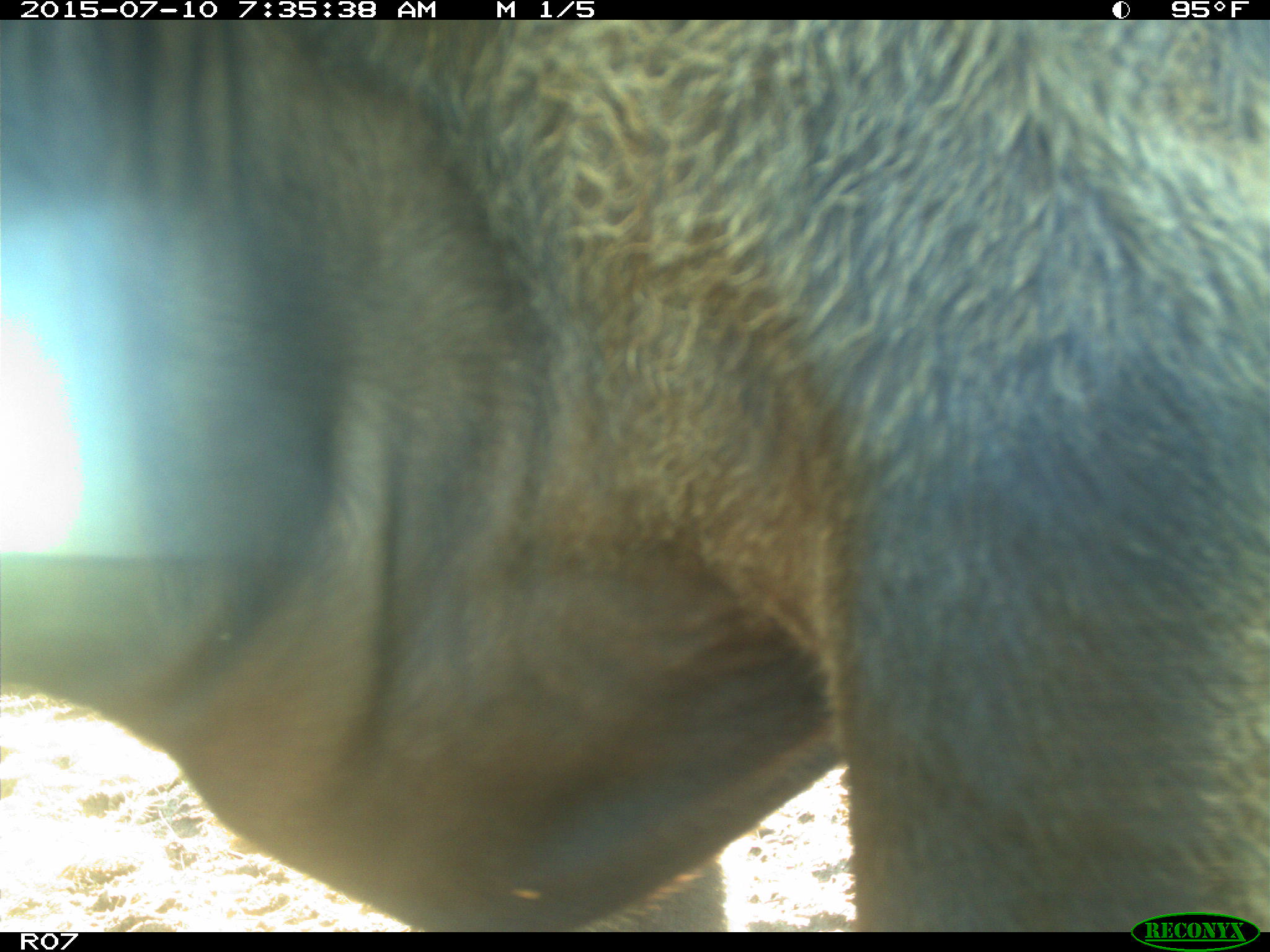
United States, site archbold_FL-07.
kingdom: Animalia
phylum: Chordata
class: Mammalia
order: Artiodactyla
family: Bovidae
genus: Bos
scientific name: Bos taurus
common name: domestic cow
Bos taurus (domestic cow).